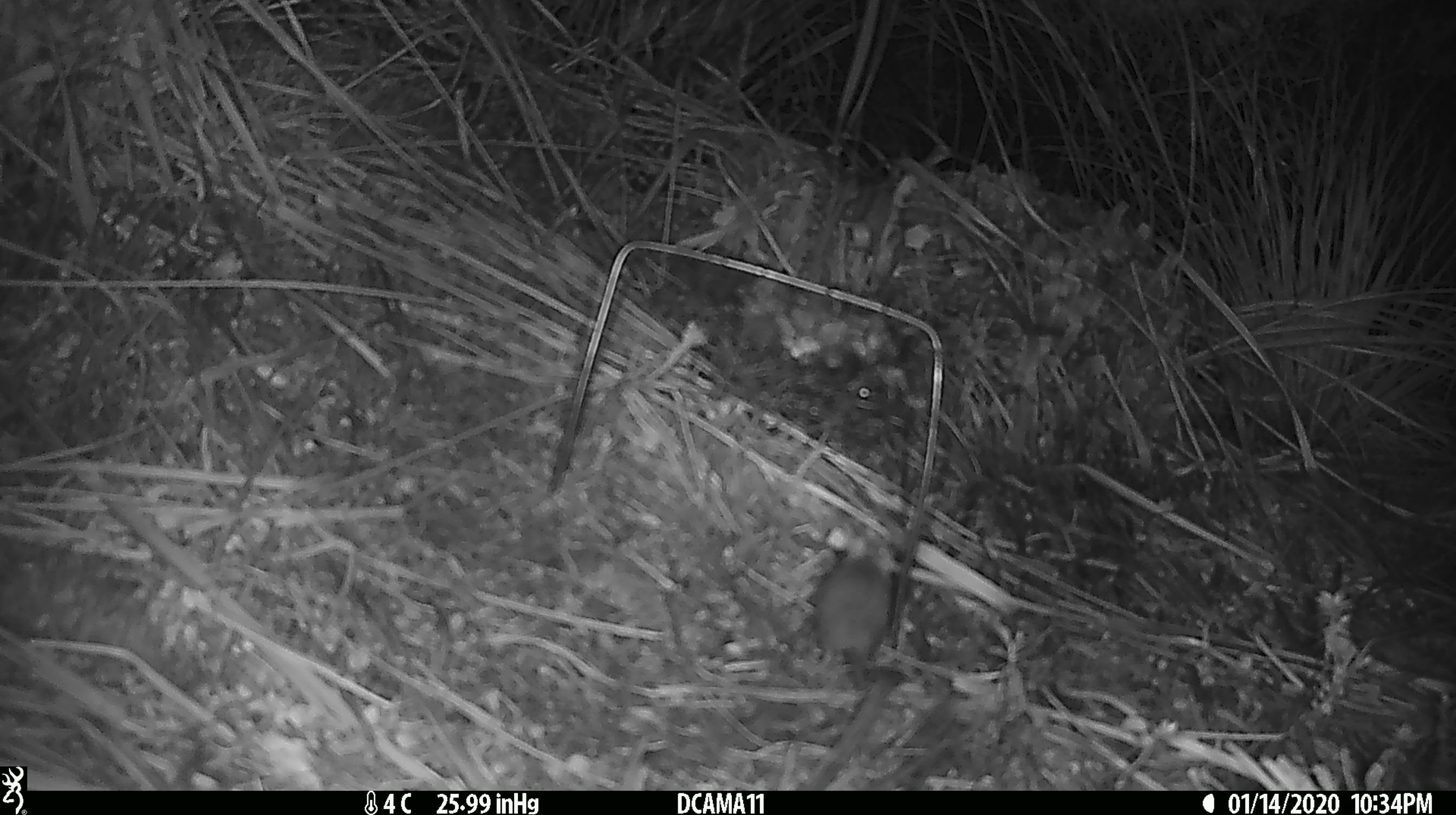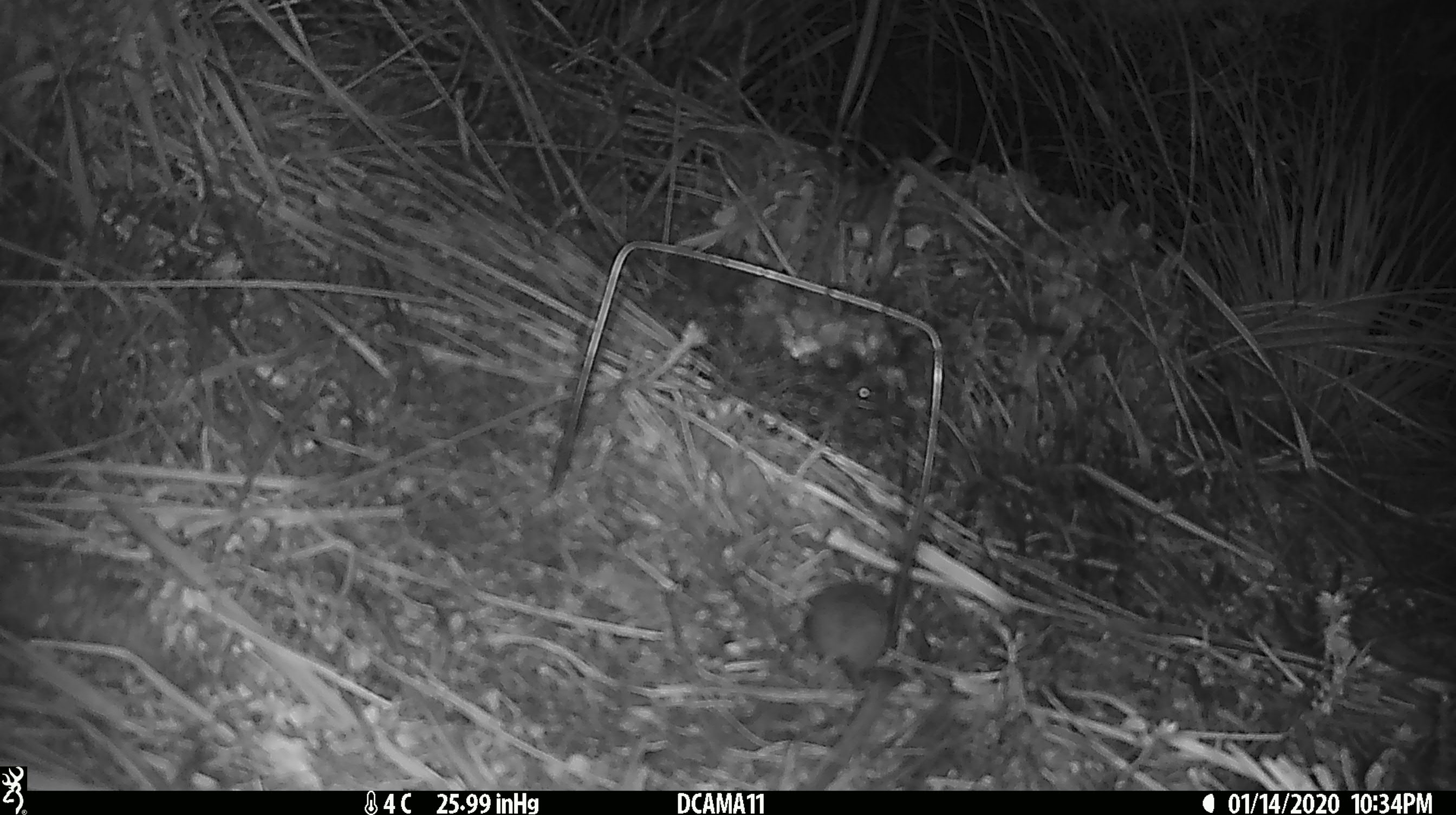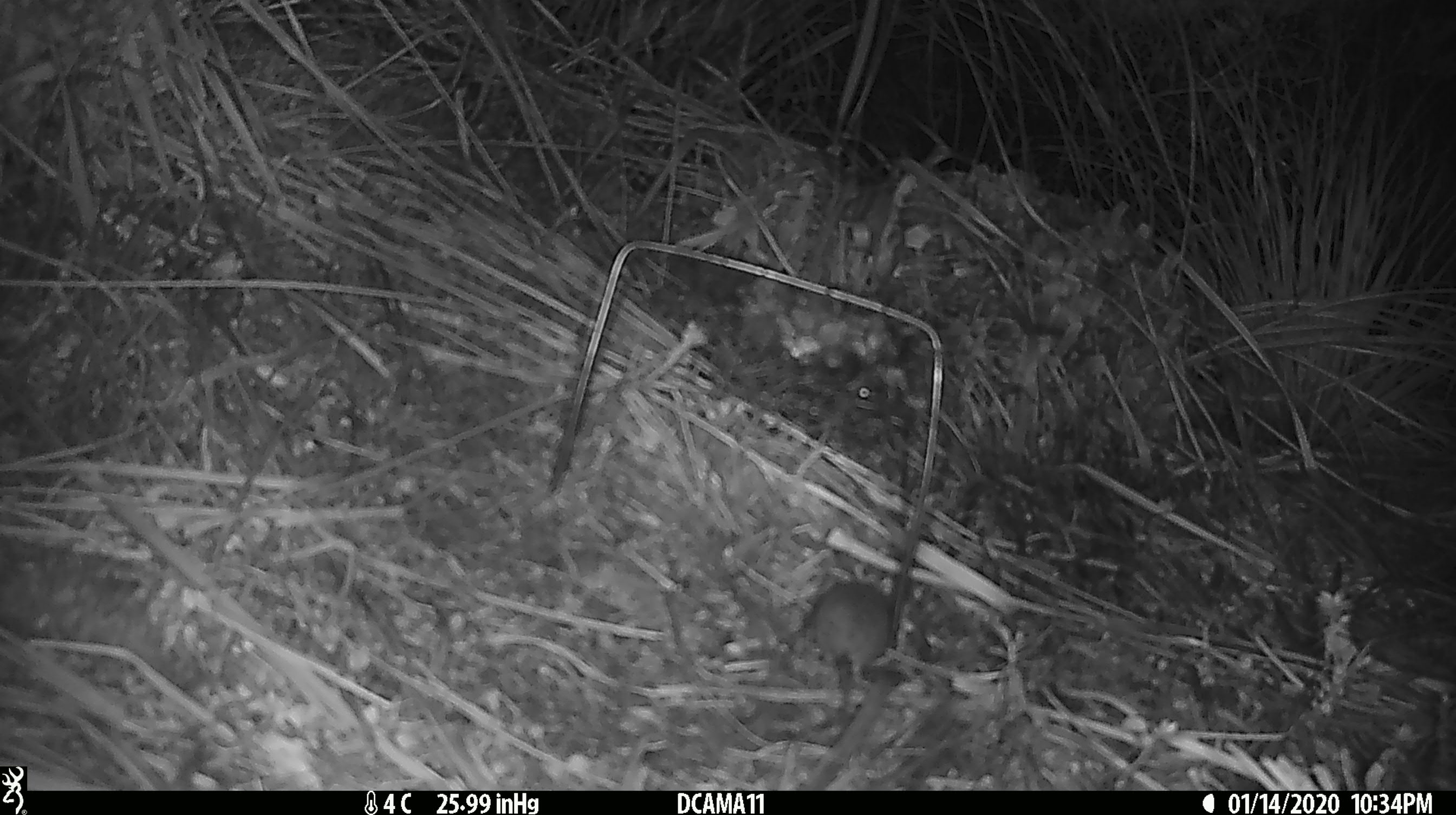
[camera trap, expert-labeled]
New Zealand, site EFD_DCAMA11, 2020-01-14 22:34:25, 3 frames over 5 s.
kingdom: Animalia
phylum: Chordata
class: Mammalia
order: Rodentia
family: Muridae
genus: Mus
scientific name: Mus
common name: mouse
Mouse (Mus).